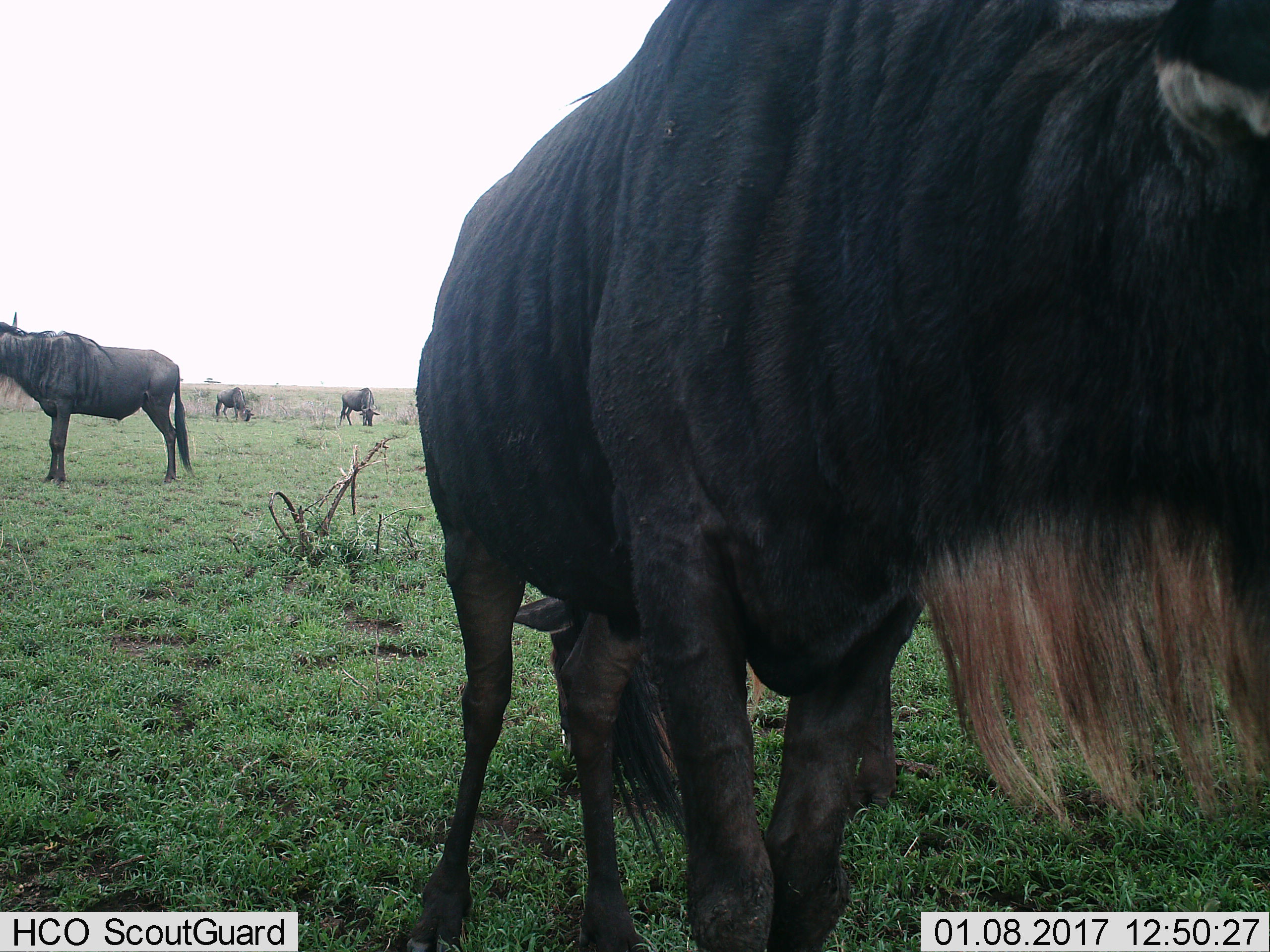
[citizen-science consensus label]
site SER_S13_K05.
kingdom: Animalia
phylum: Chordata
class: Mammalia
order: Artiodactyla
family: Bovidae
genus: Connochaetes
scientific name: Connochaetes taurinus taurinus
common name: blue wildebeest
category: wildebeestblue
Wildebeestblue (blue wildebeest) (Connochaetes taurinus taurinus), count 5. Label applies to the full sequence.